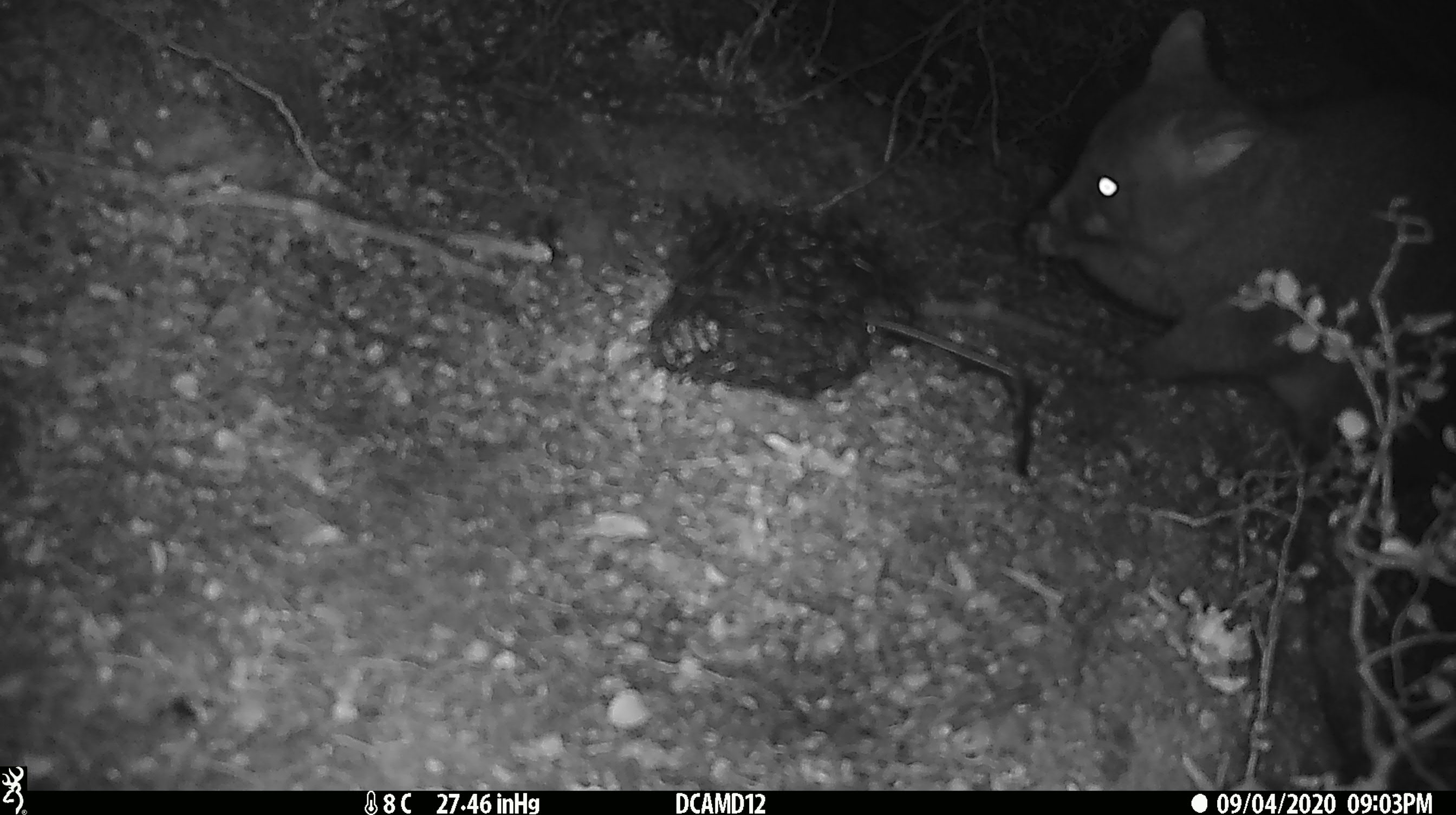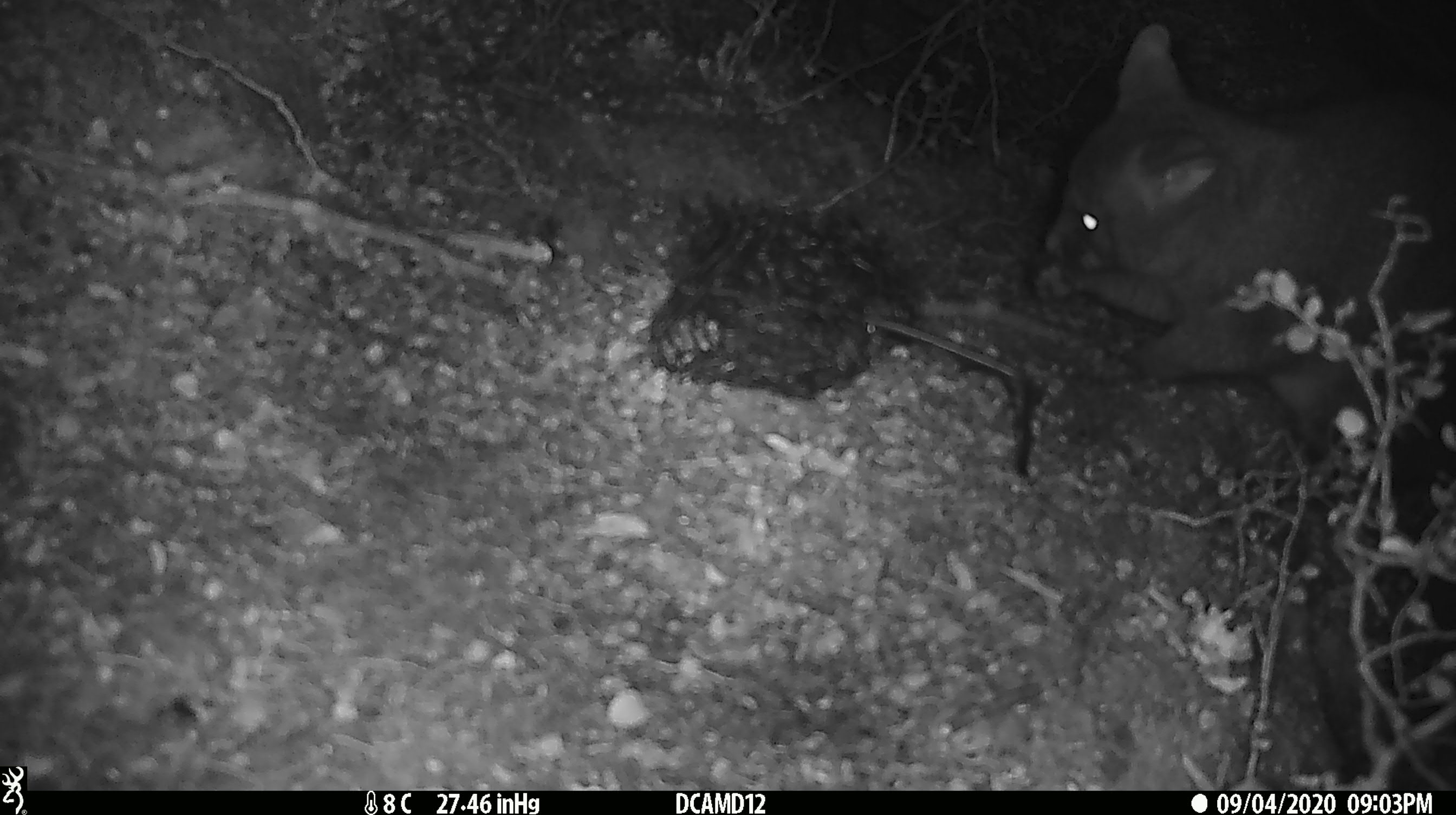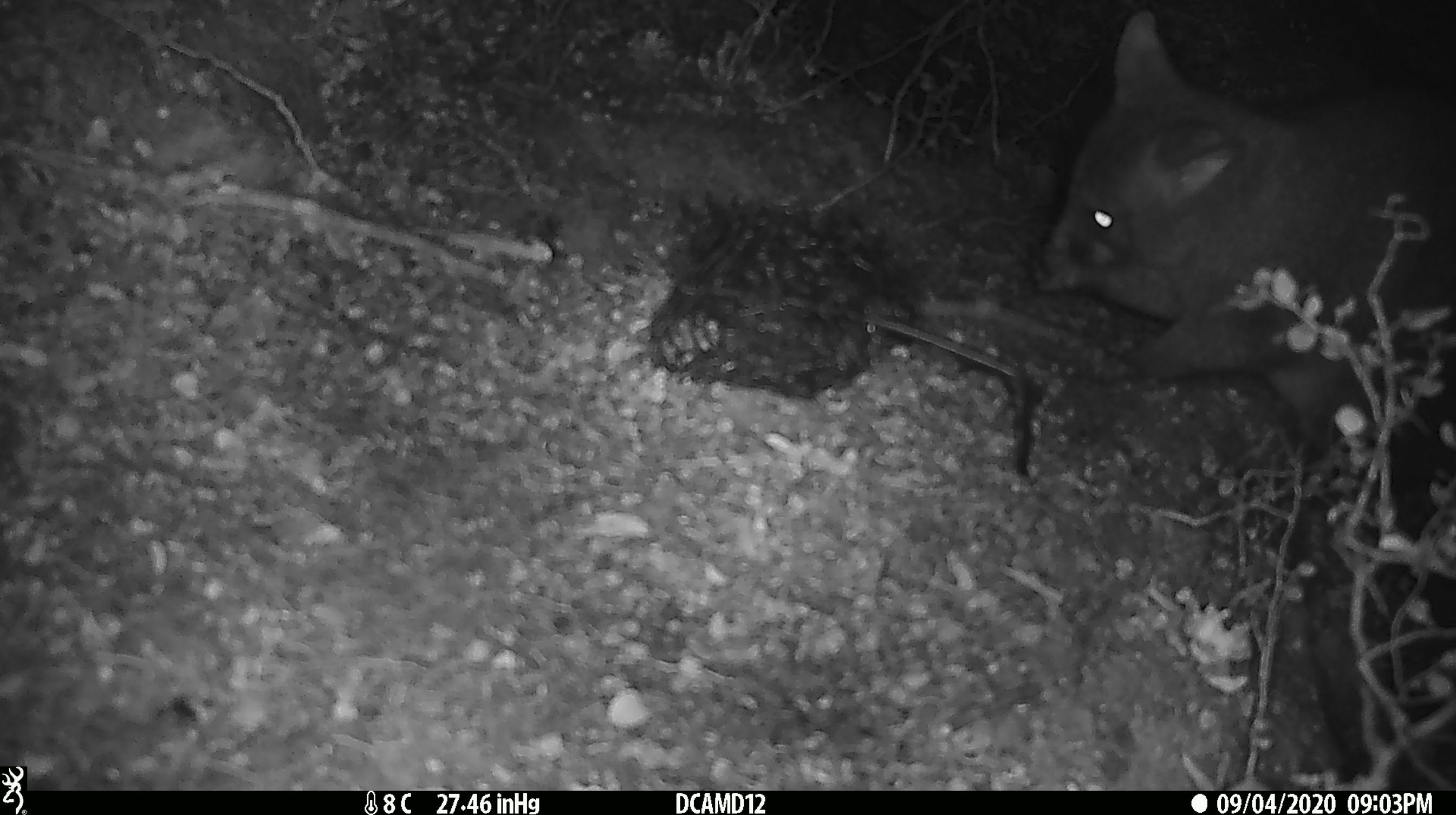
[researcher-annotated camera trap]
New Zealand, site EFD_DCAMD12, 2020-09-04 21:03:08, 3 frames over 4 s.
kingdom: Animalia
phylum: Chordata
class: Mammalia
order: Diprotodontia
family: Phalangeridae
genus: Trichosurus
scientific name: Trichosurus vulpecula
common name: common brushtail possum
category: possum